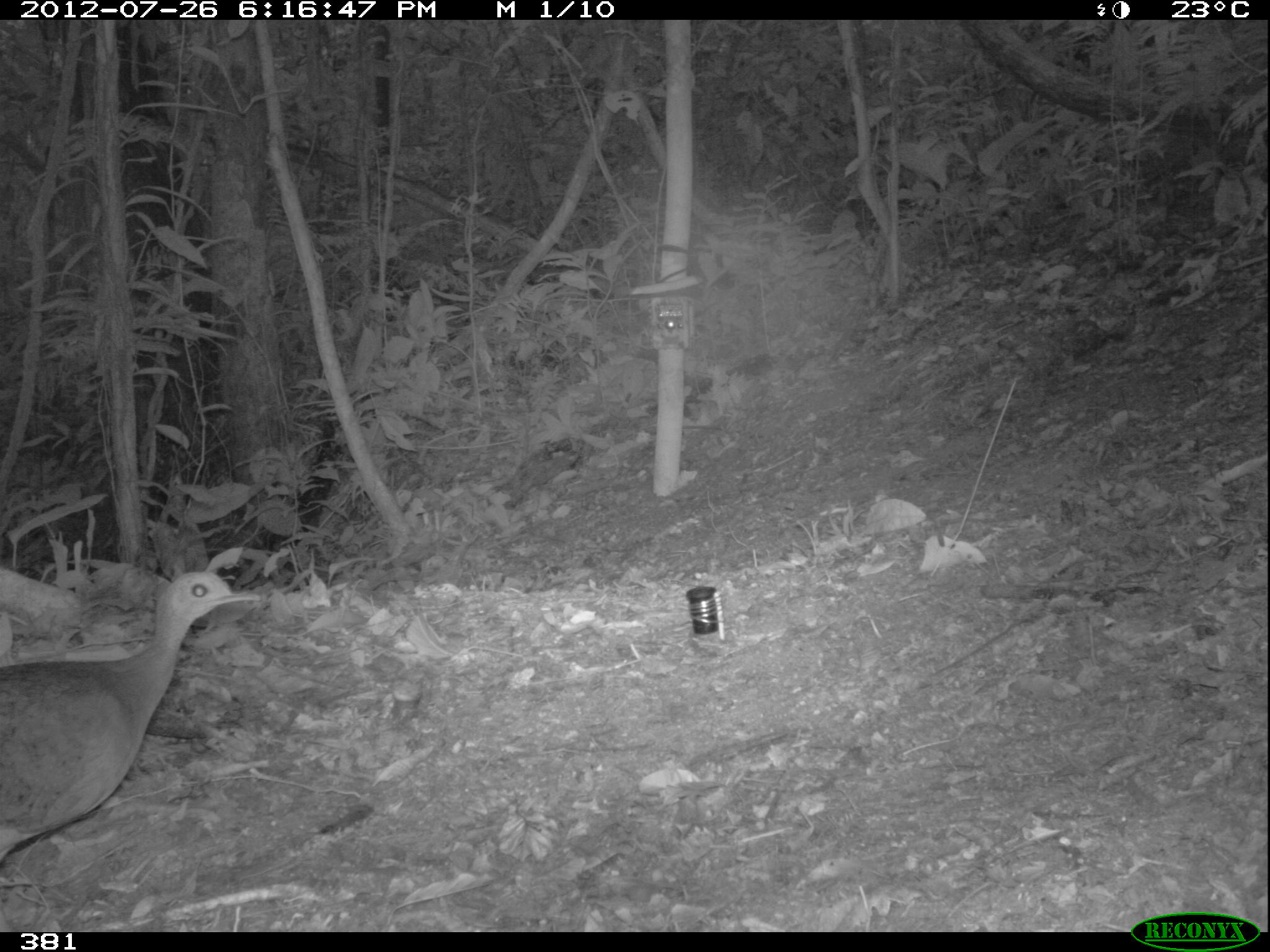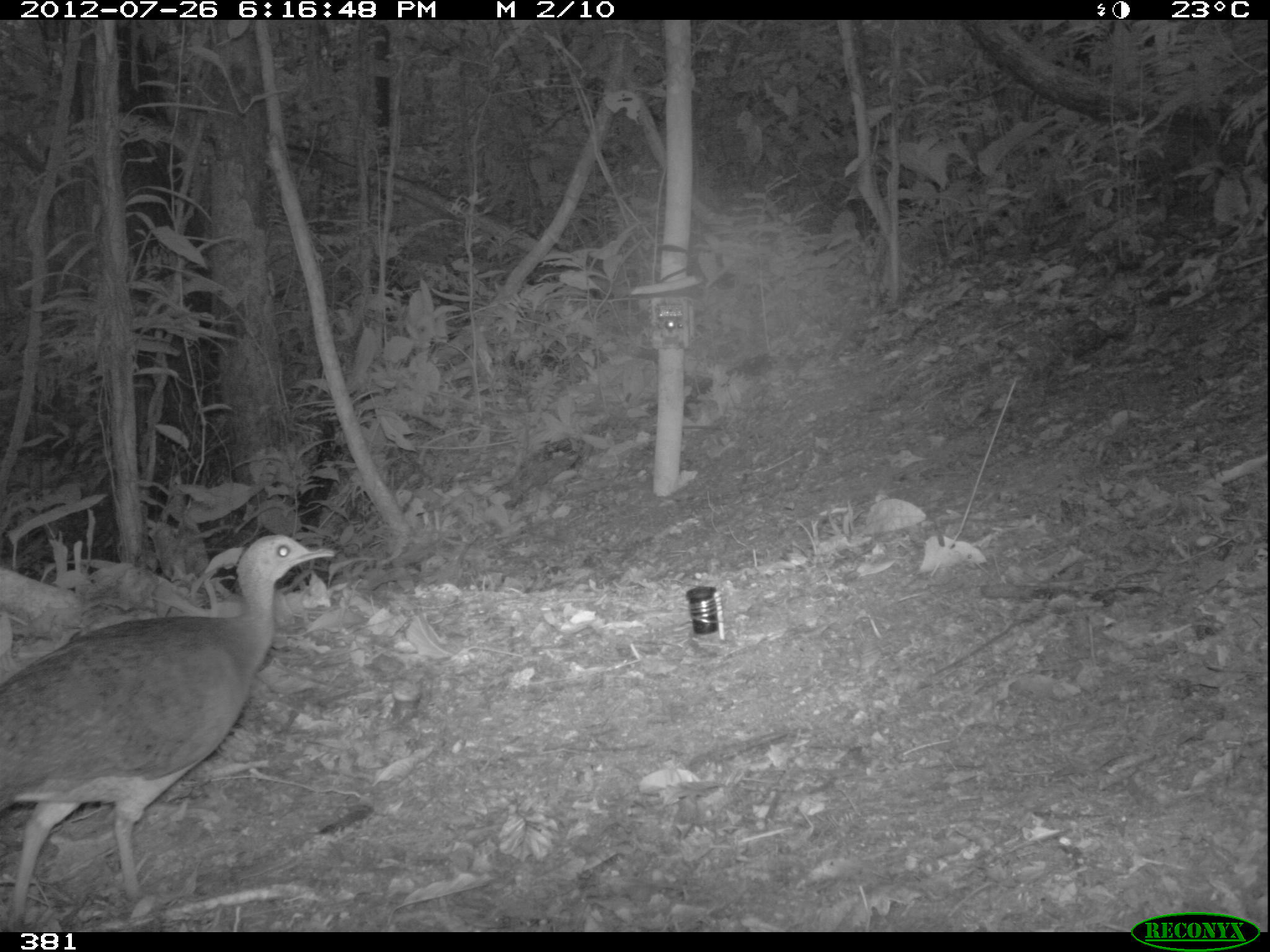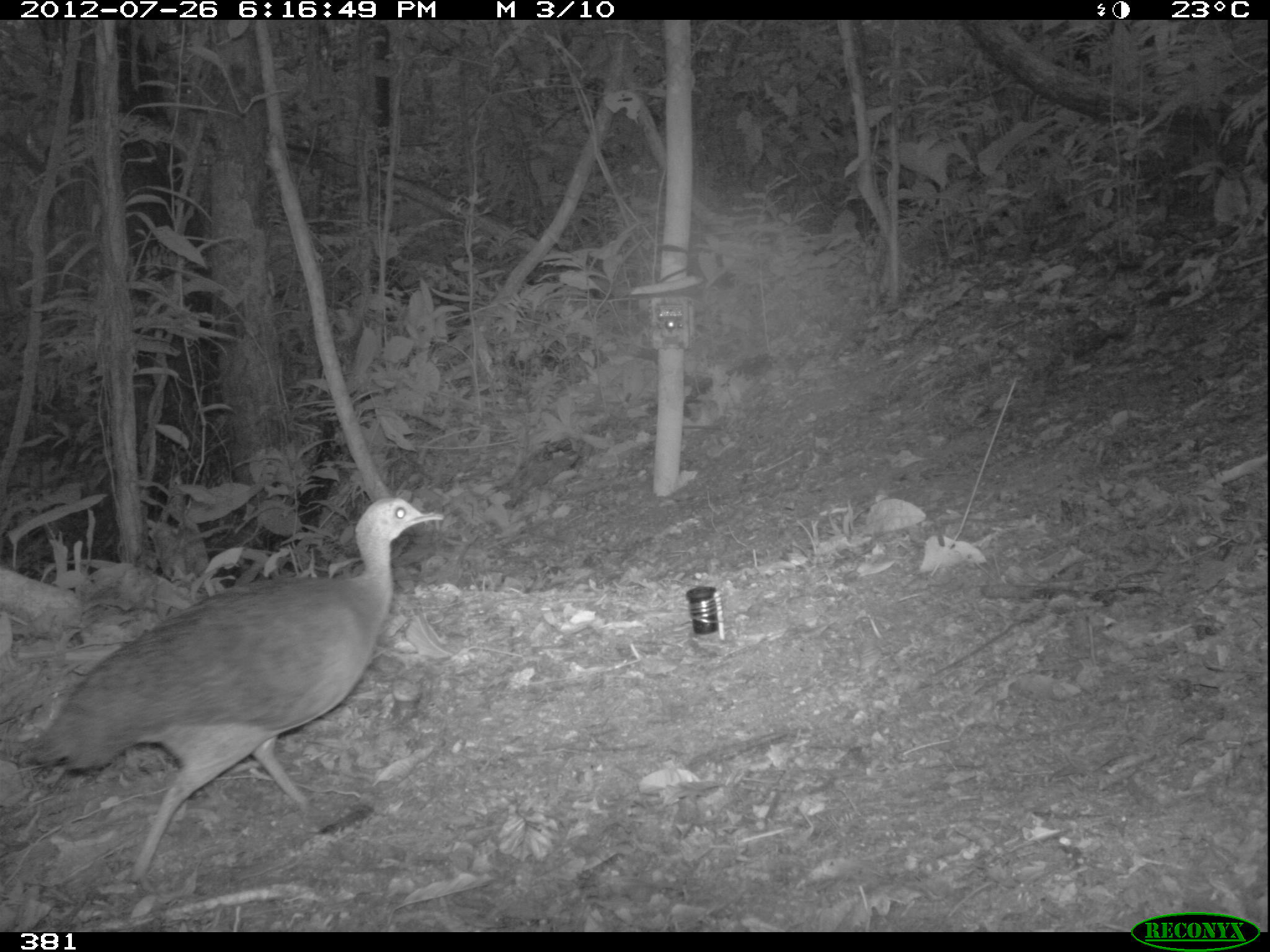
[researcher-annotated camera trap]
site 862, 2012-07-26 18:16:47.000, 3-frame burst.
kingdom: Animalia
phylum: Chordata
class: Aves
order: Galliformes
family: Phasianidae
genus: Alectoris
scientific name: Alectoris rufa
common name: red-legged partridge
Alectoris rufa (red-legged partridge).